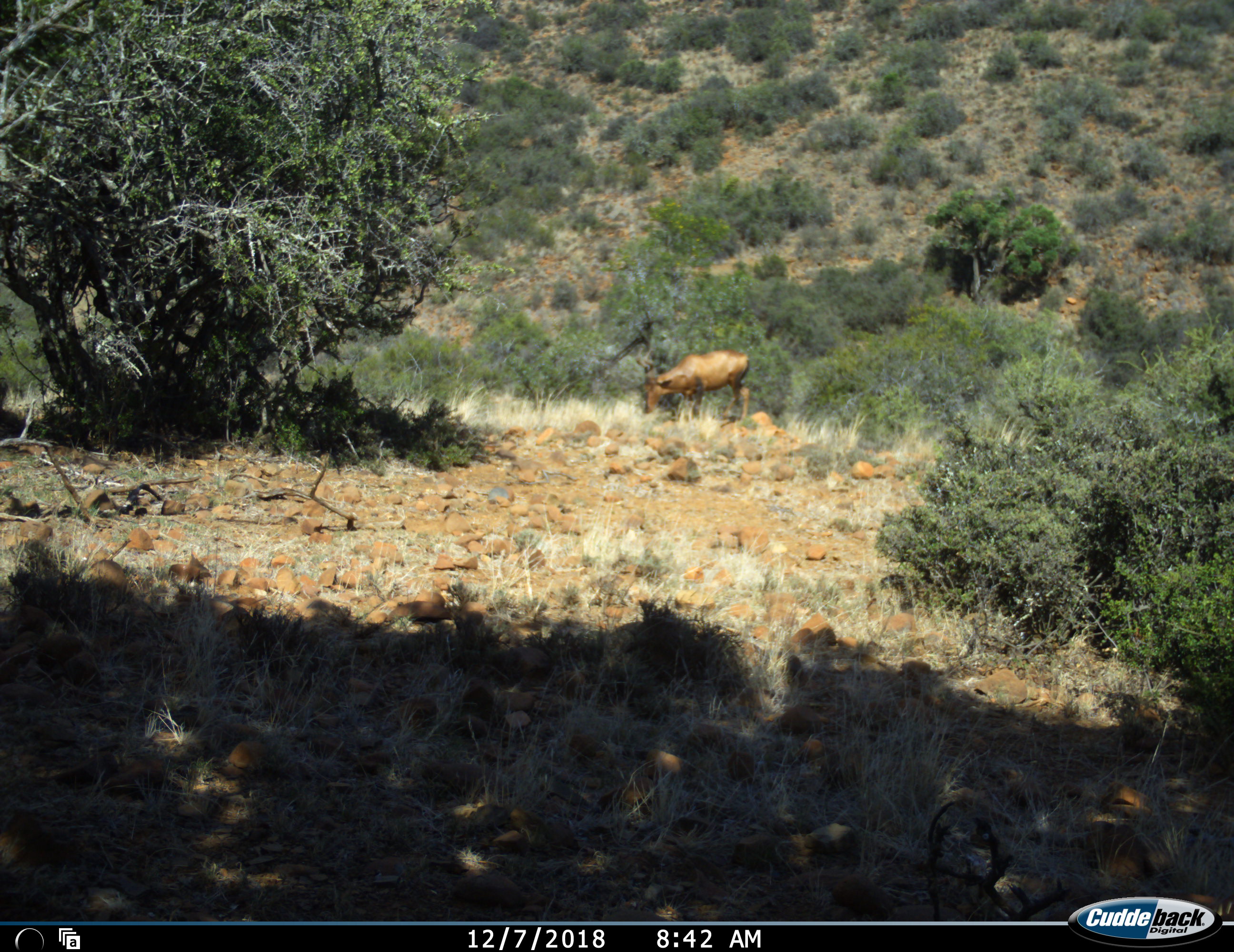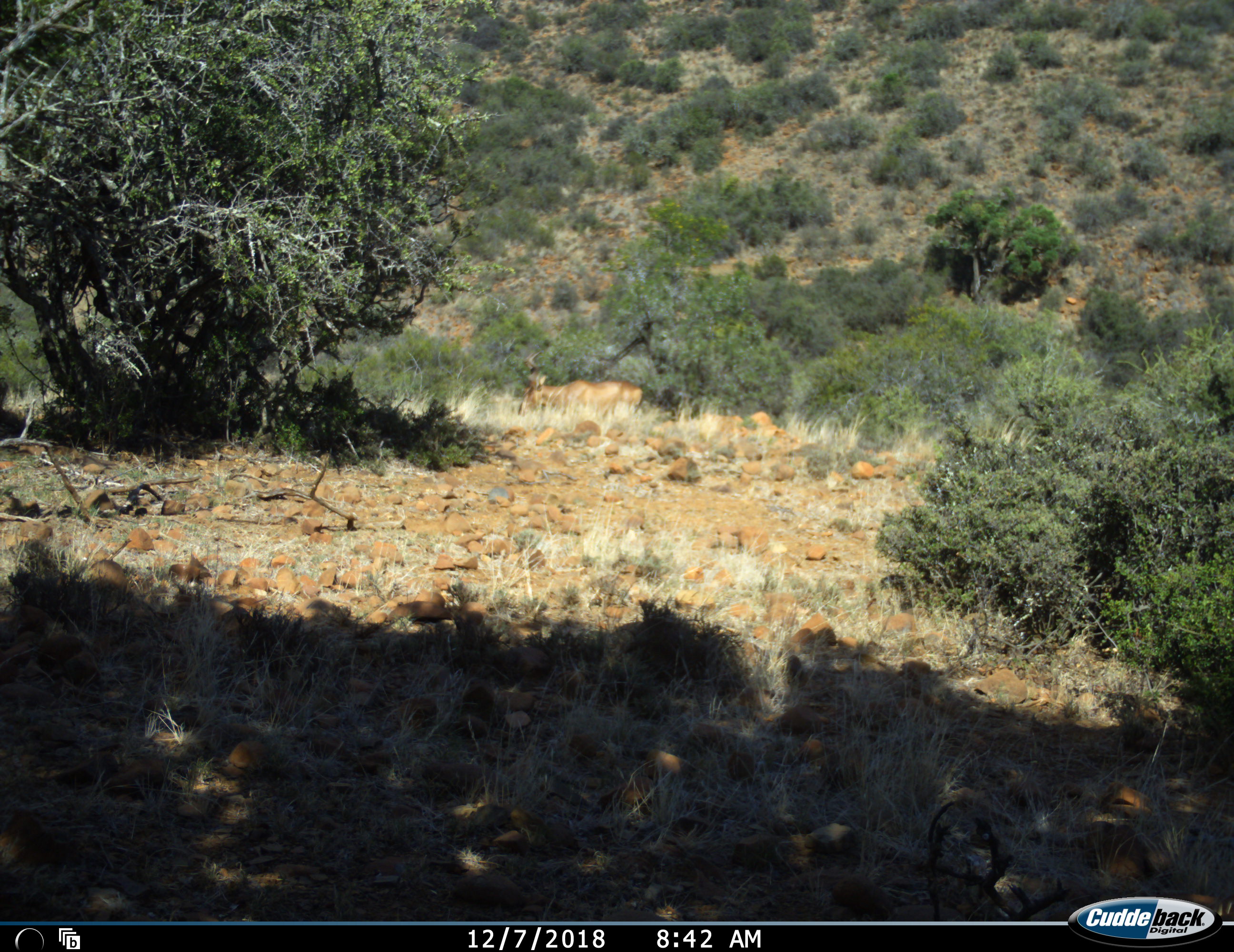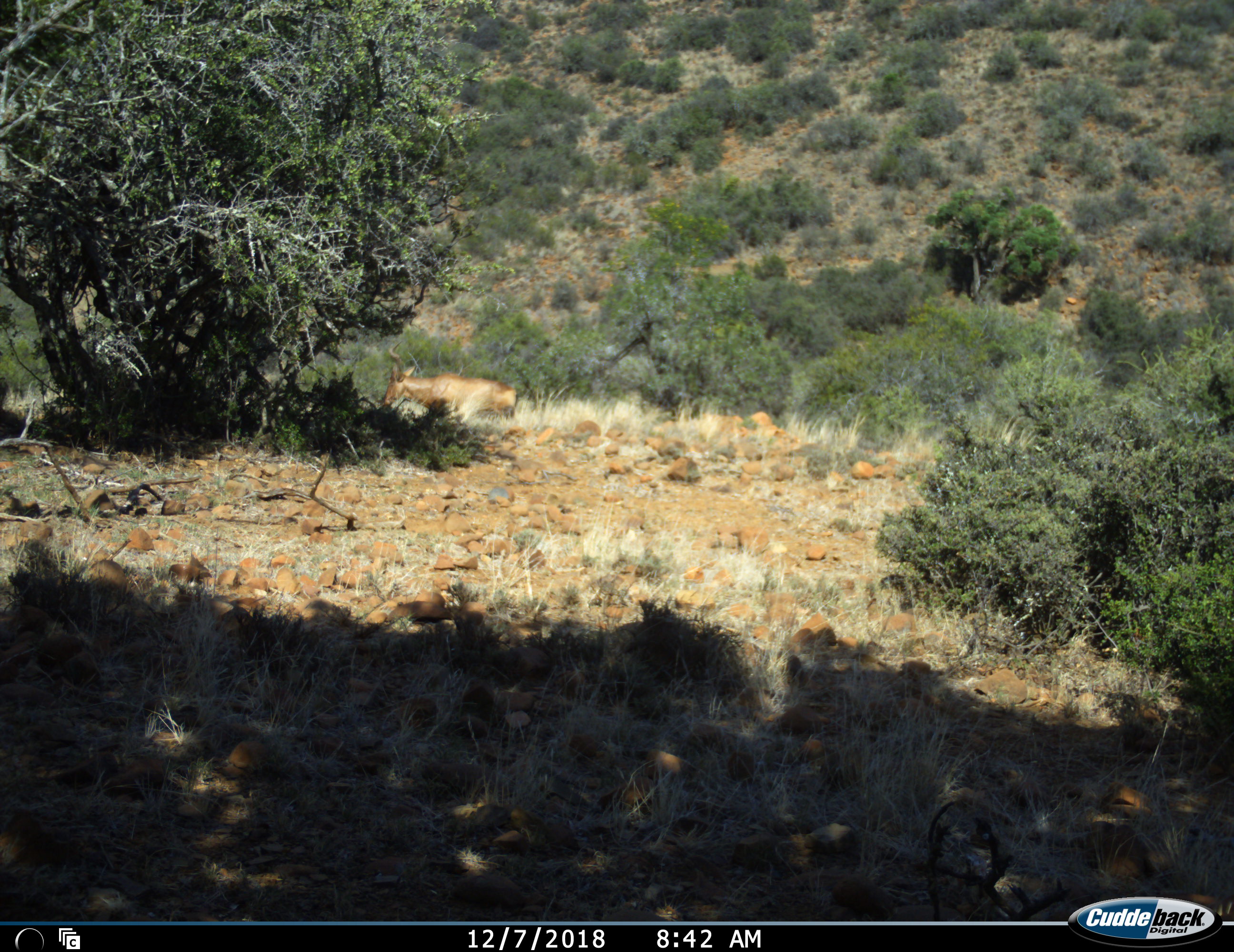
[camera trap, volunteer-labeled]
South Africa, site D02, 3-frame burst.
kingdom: Animalia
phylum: Chordata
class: Mammalia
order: Artiodactyla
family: Bovidae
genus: Alcelaphus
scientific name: Alcelaphus buselaphus caama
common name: red hartebeest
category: hartebeestred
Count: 1.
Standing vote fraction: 0%.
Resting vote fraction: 0%.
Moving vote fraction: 70%.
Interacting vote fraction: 0%.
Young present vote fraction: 0%.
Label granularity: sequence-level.